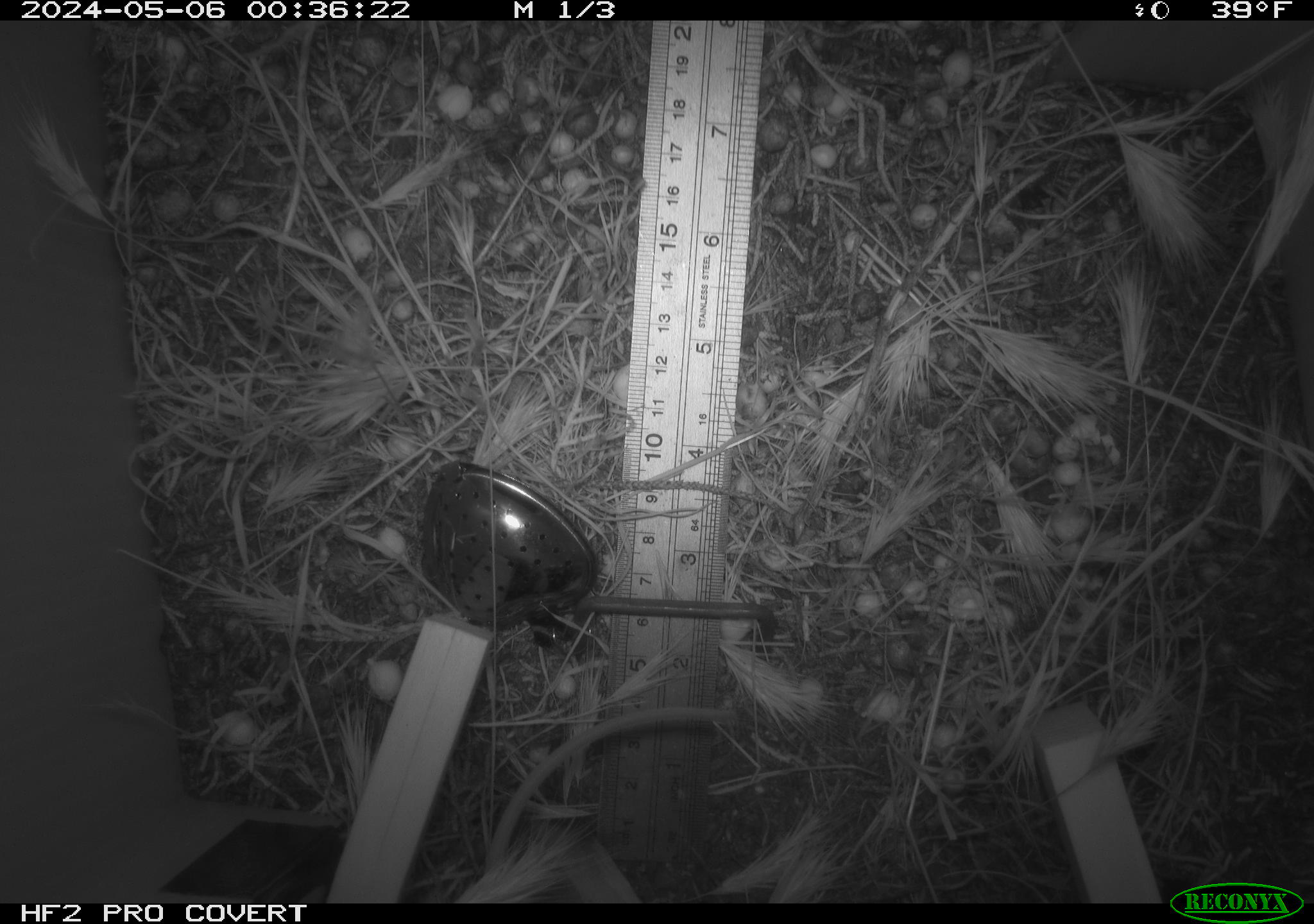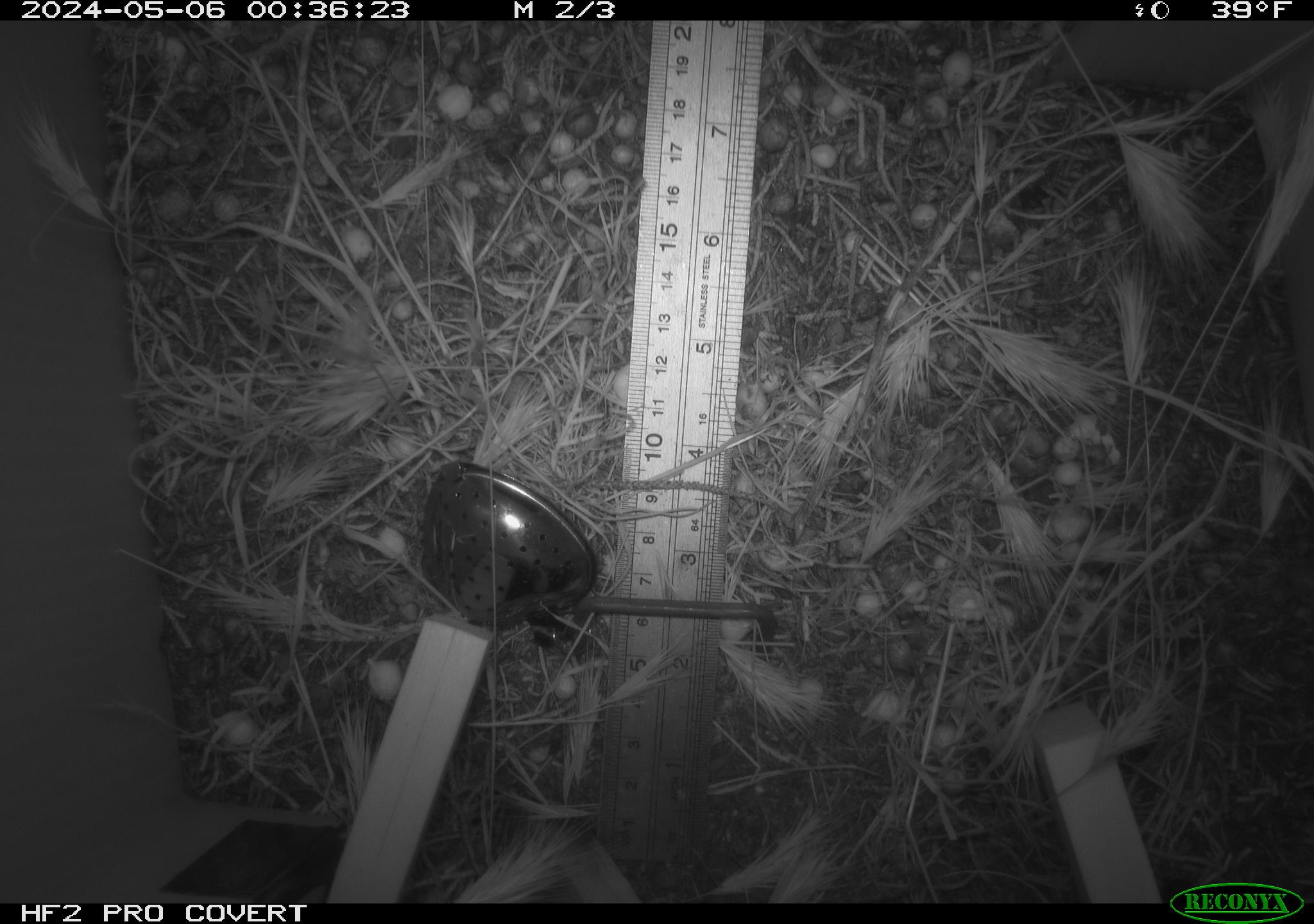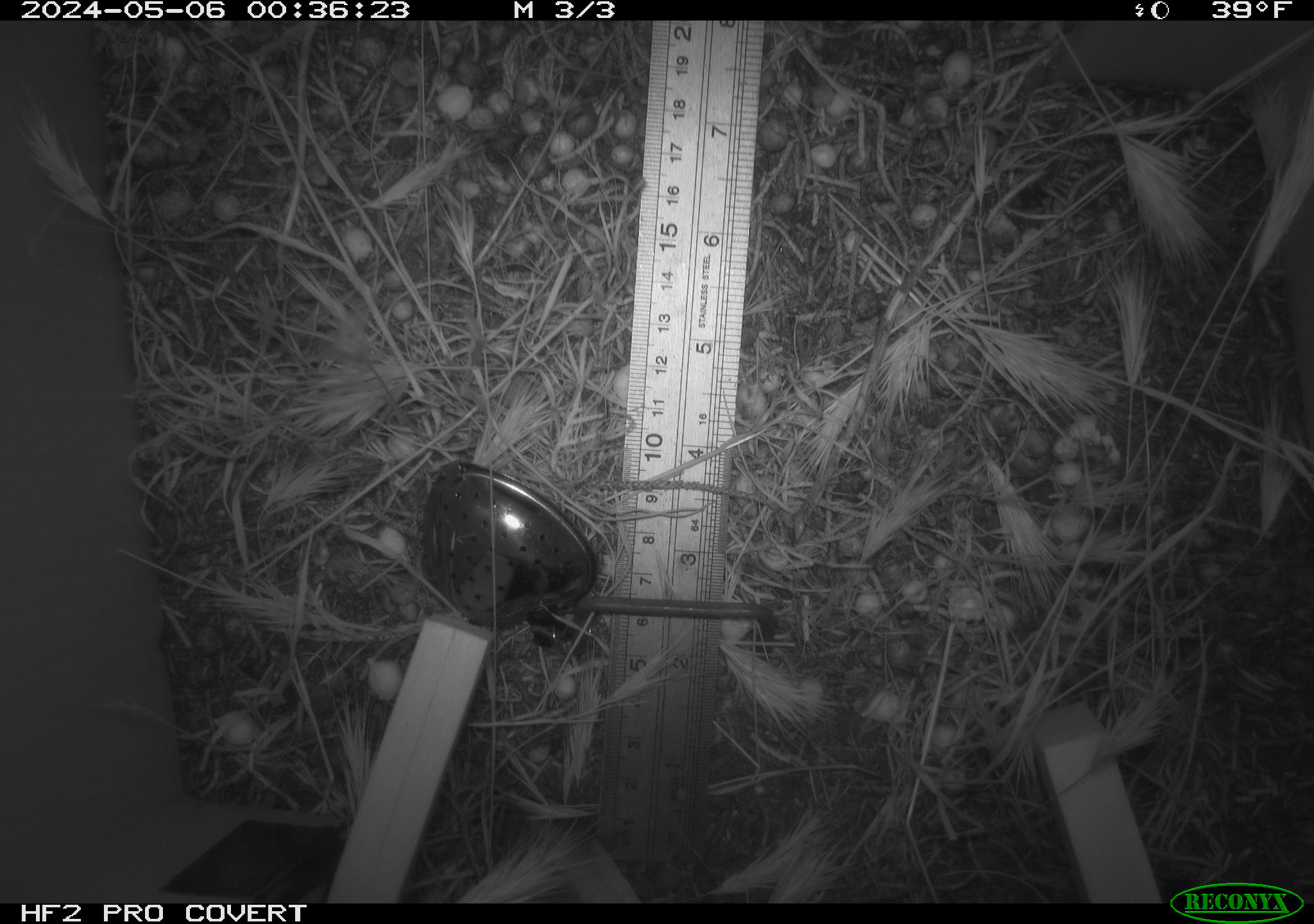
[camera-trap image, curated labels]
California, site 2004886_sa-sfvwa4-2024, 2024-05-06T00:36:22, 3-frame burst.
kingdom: Animalia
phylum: Chordata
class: Mammalia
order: Rodentia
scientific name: Rodentia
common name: mouse species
Mouse species (Rodentia).